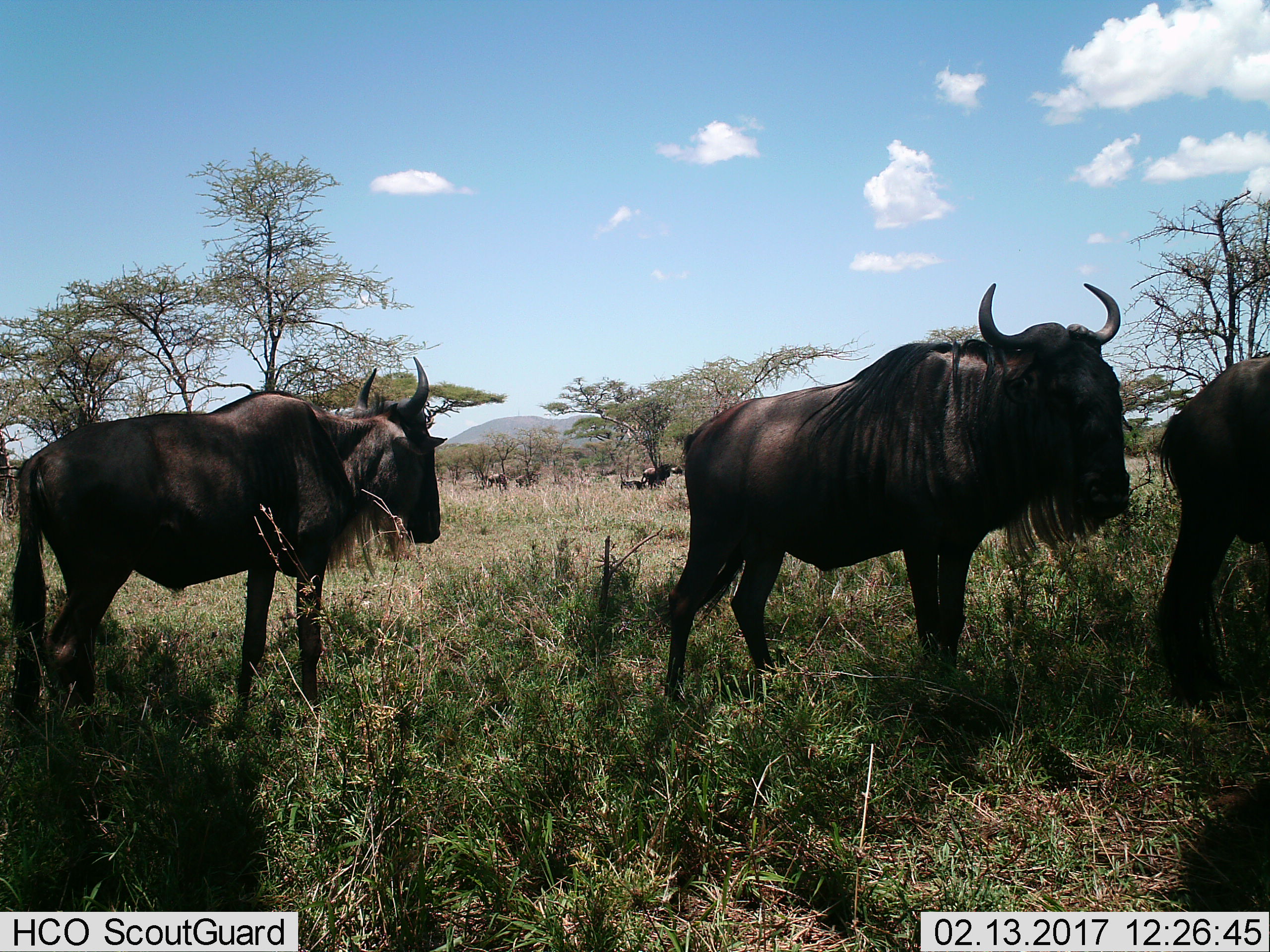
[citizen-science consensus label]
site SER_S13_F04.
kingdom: Animalia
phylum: Chordata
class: Mammalia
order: Artiodactyla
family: Bovidae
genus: Connochaetes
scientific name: Connochaetes taurinus taurinus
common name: blue wildebeest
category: wildebeestblue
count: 7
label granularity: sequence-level